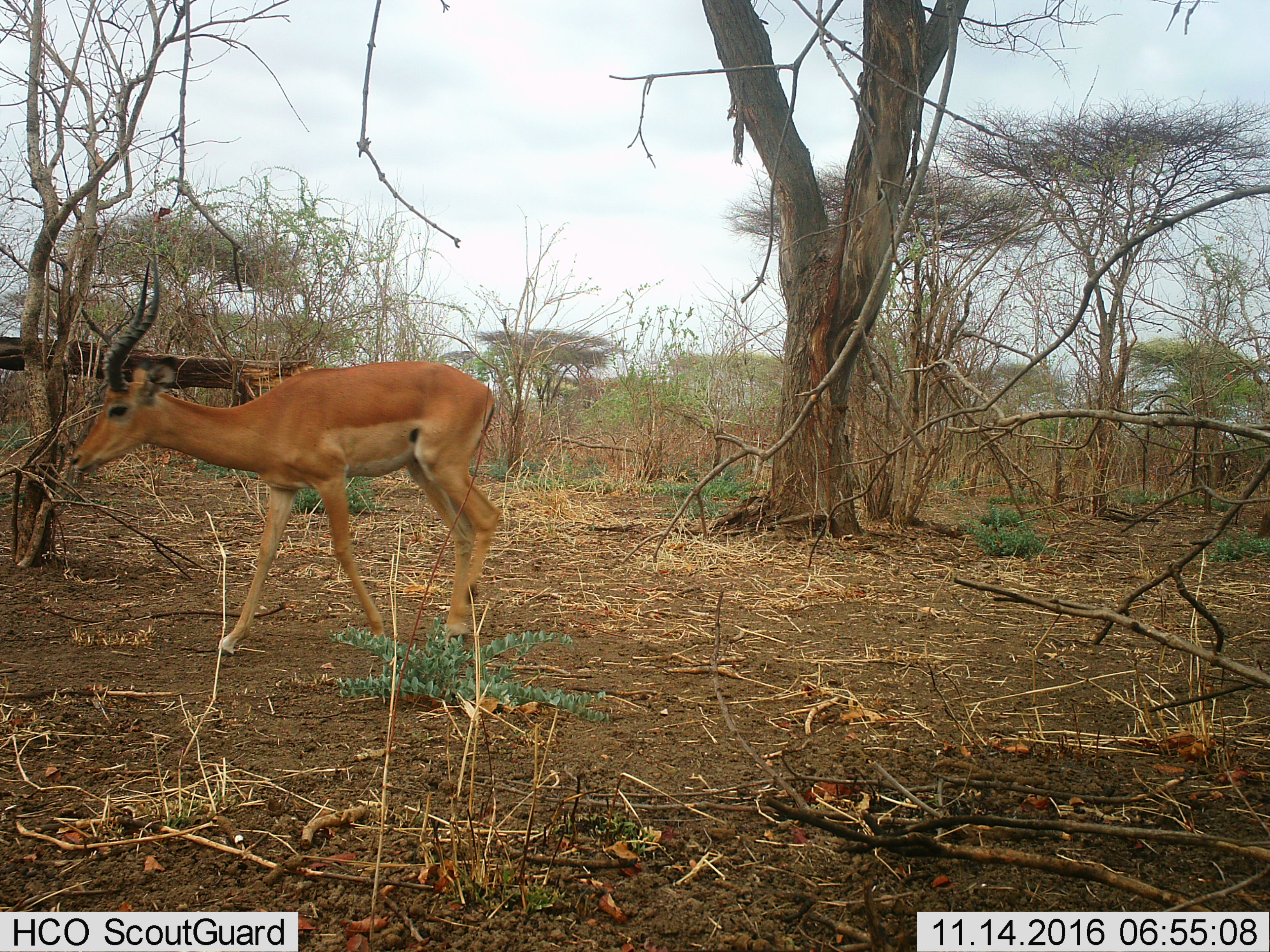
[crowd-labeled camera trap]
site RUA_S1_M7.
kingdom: Animalia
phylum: Chordata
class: Mammalia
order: Artiodactyla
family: Bovidae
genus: Aepyceros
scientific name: Aepyceros melampus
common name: impala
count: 1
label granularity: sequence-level